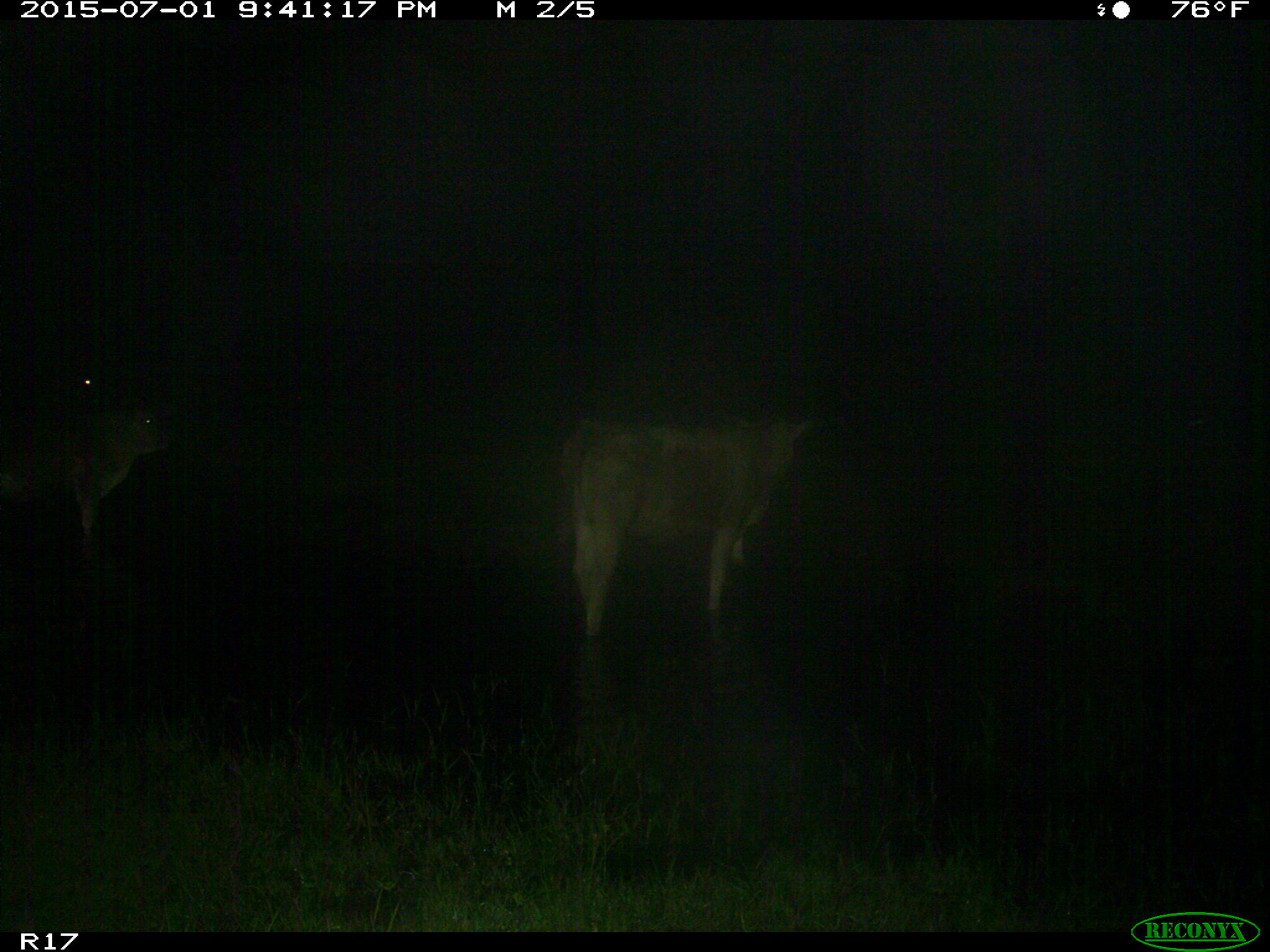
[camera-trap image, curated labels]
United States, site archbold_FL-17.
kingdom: Animalia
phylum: Chordata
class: Mammalia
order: Artiodactyla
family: Bovidae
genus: Bos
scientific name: Bos taurus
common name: domestic cow